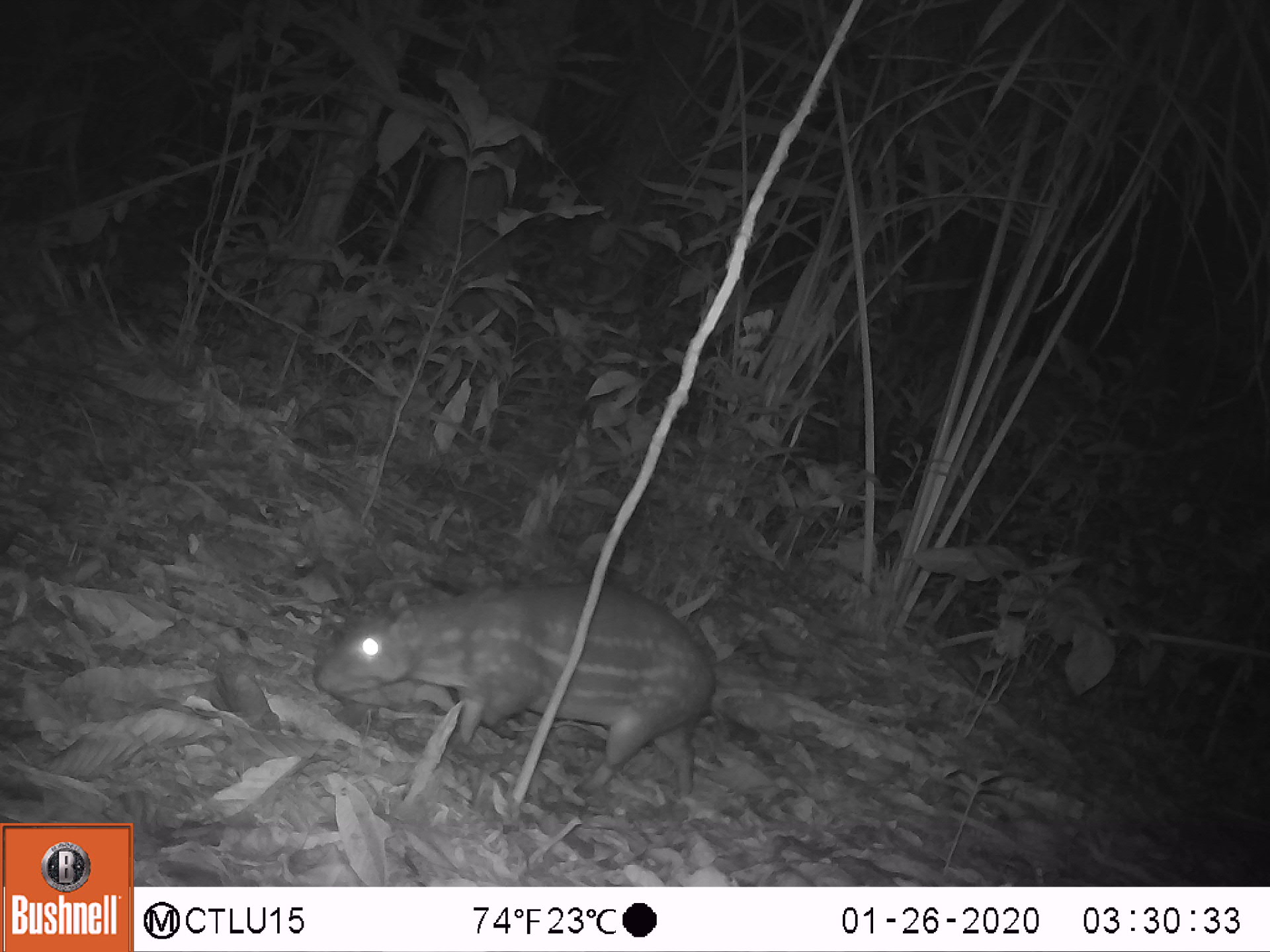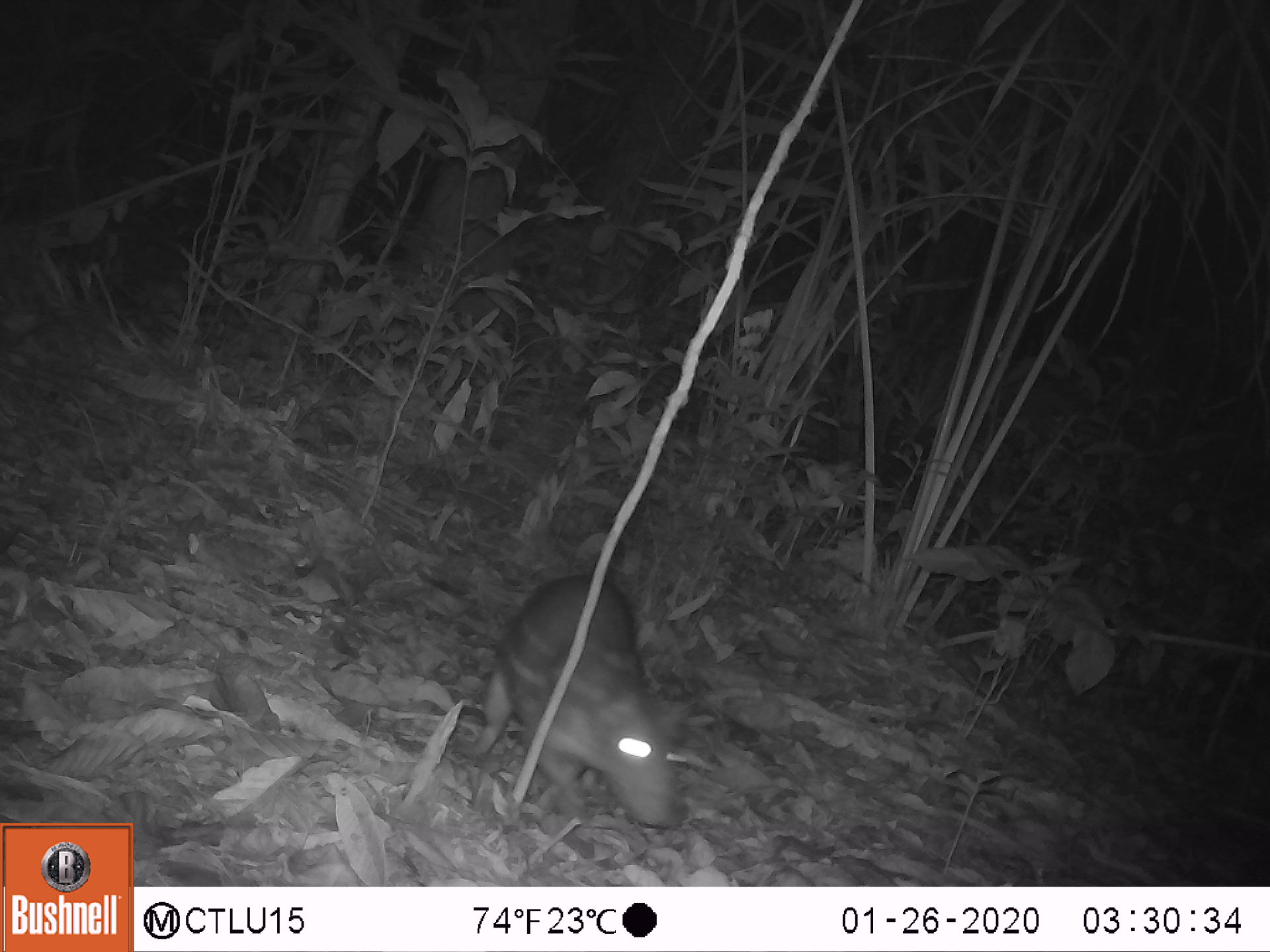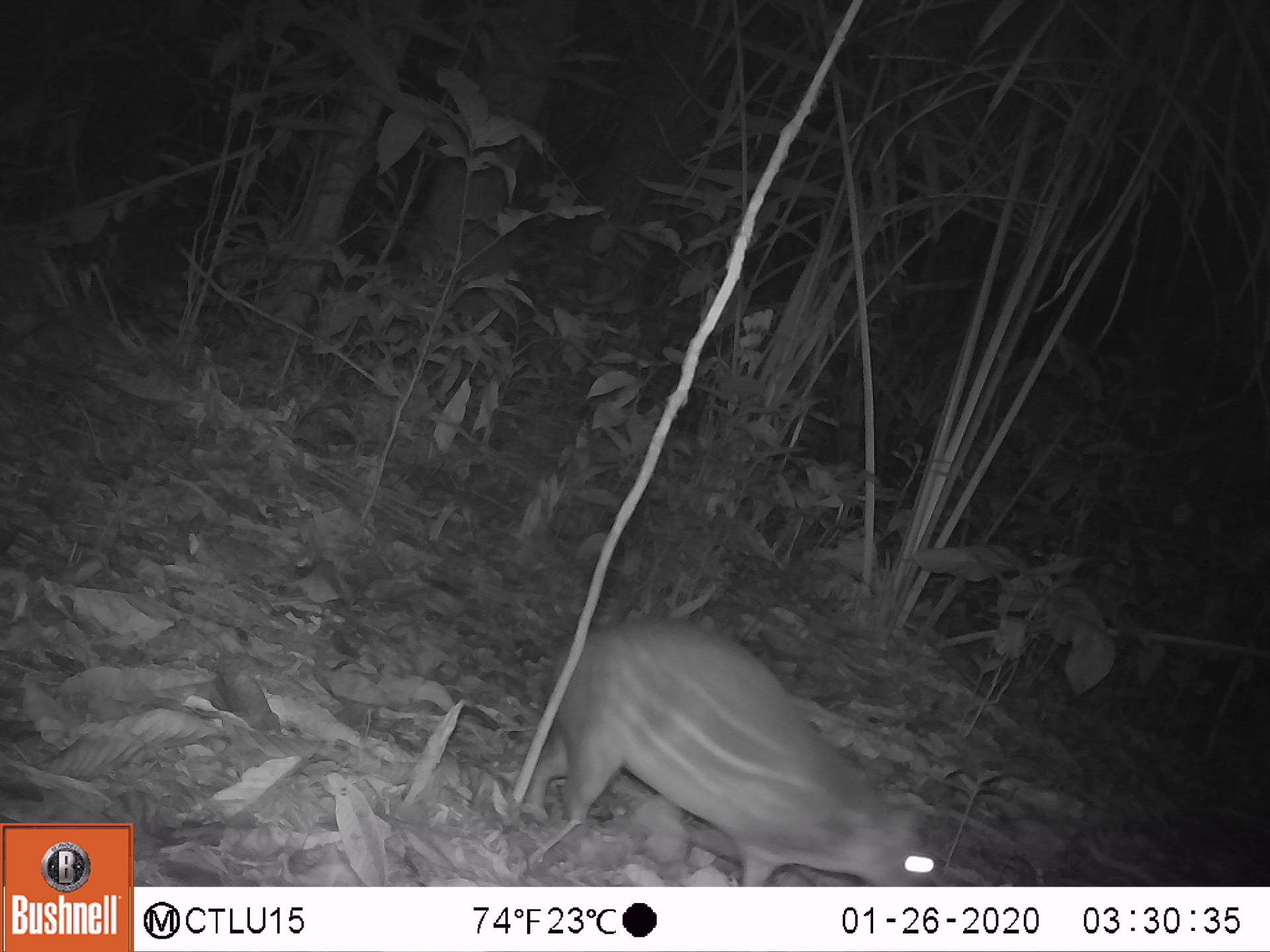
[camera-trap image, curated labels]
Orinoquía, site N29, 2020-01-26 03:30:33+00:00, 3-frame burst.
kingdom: Animalia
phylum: Chordata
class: Mammalia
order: Rodentia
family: Cuniculidae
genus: Cuniculus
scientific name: Cuniculus paca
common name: spotted paca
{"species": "spotted paca (Cuniculus paca)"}